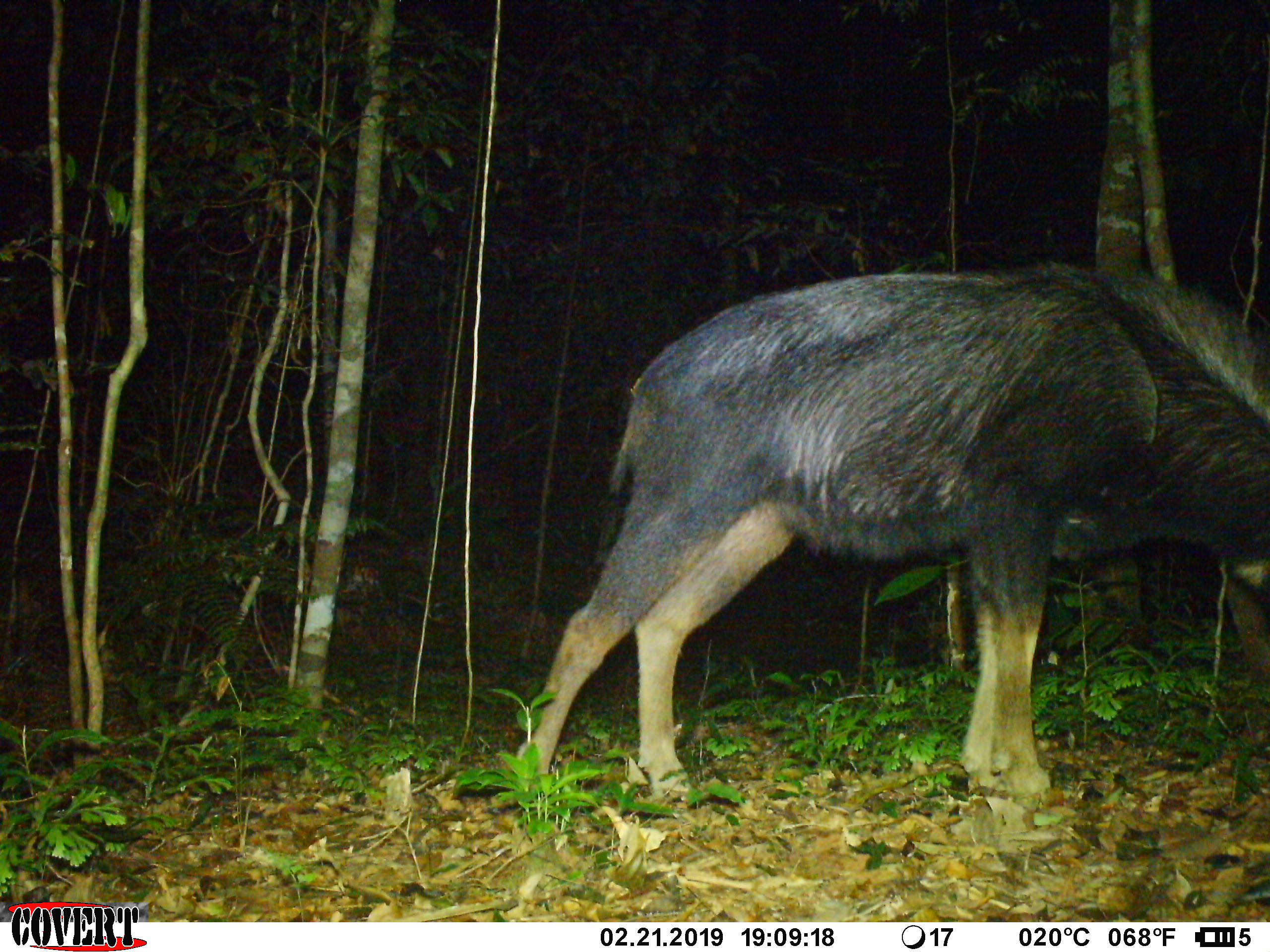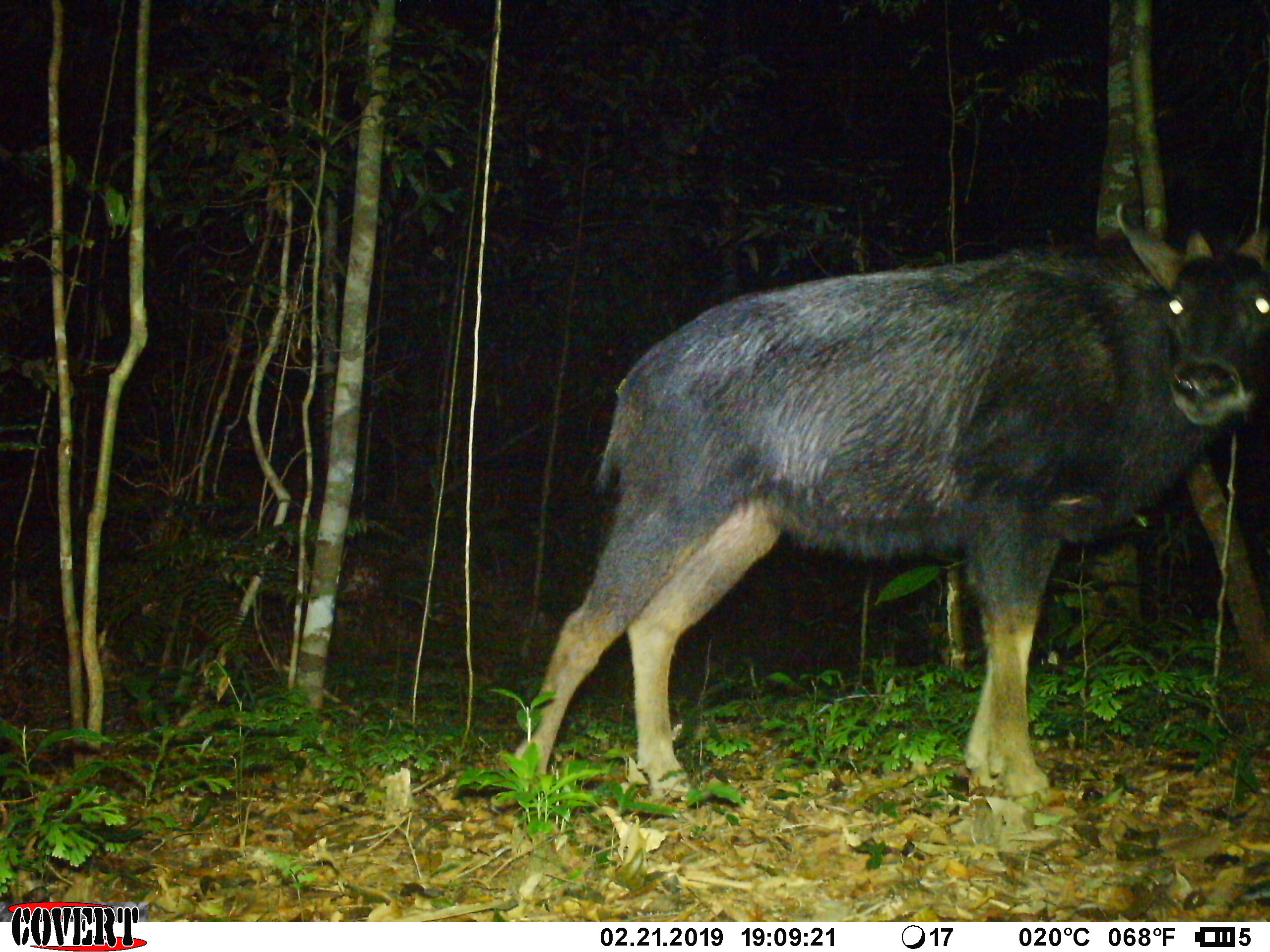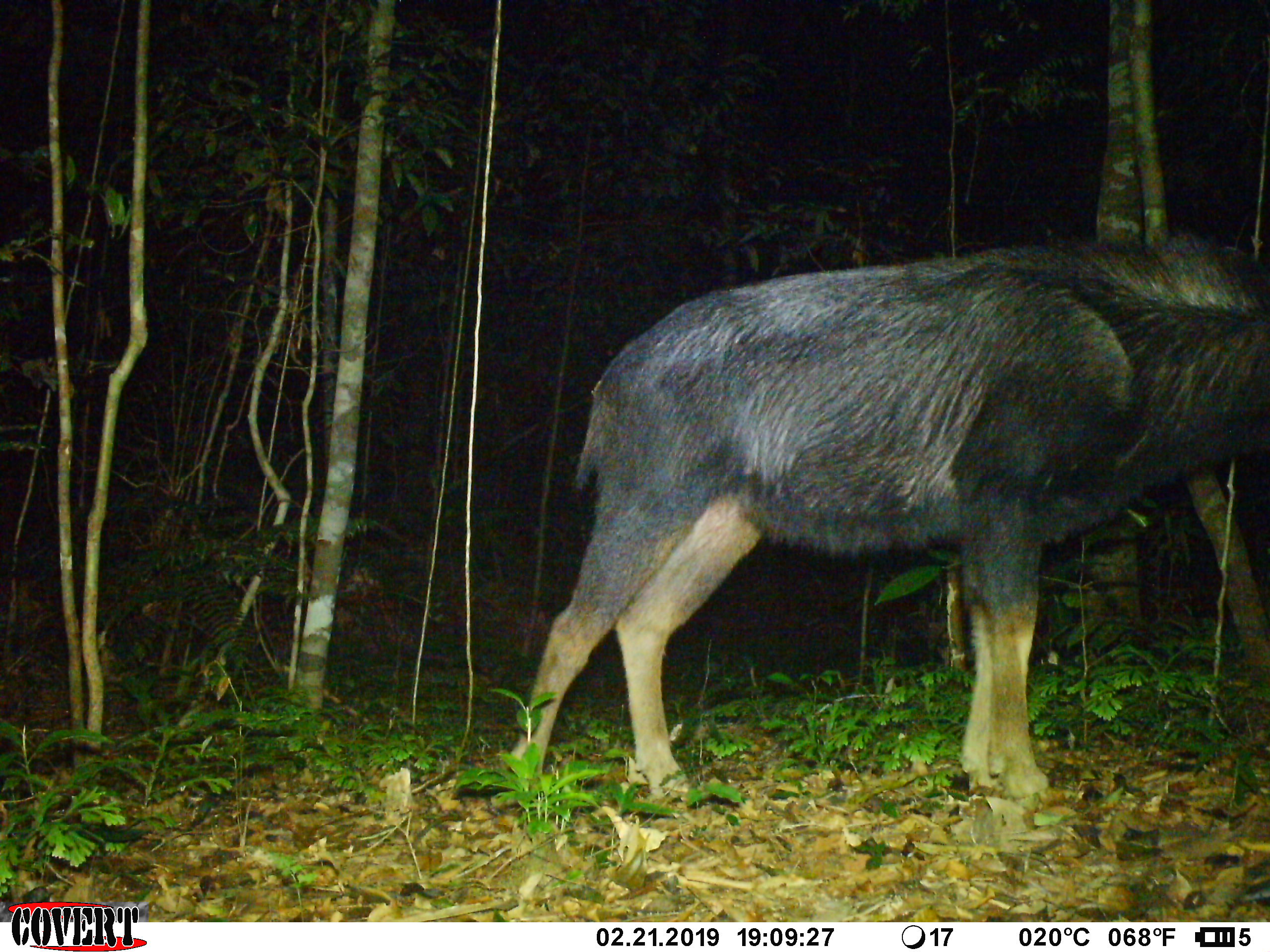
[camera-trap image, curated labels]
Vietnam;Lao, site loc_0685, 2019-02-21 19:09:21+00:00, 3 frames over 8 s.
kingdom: Animalia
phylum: Chordata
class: Mammalia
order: Artiodactyla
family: Bovidae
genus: Capricornis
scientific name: Capricornis sumatraensis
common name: chinese serow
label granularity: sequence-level